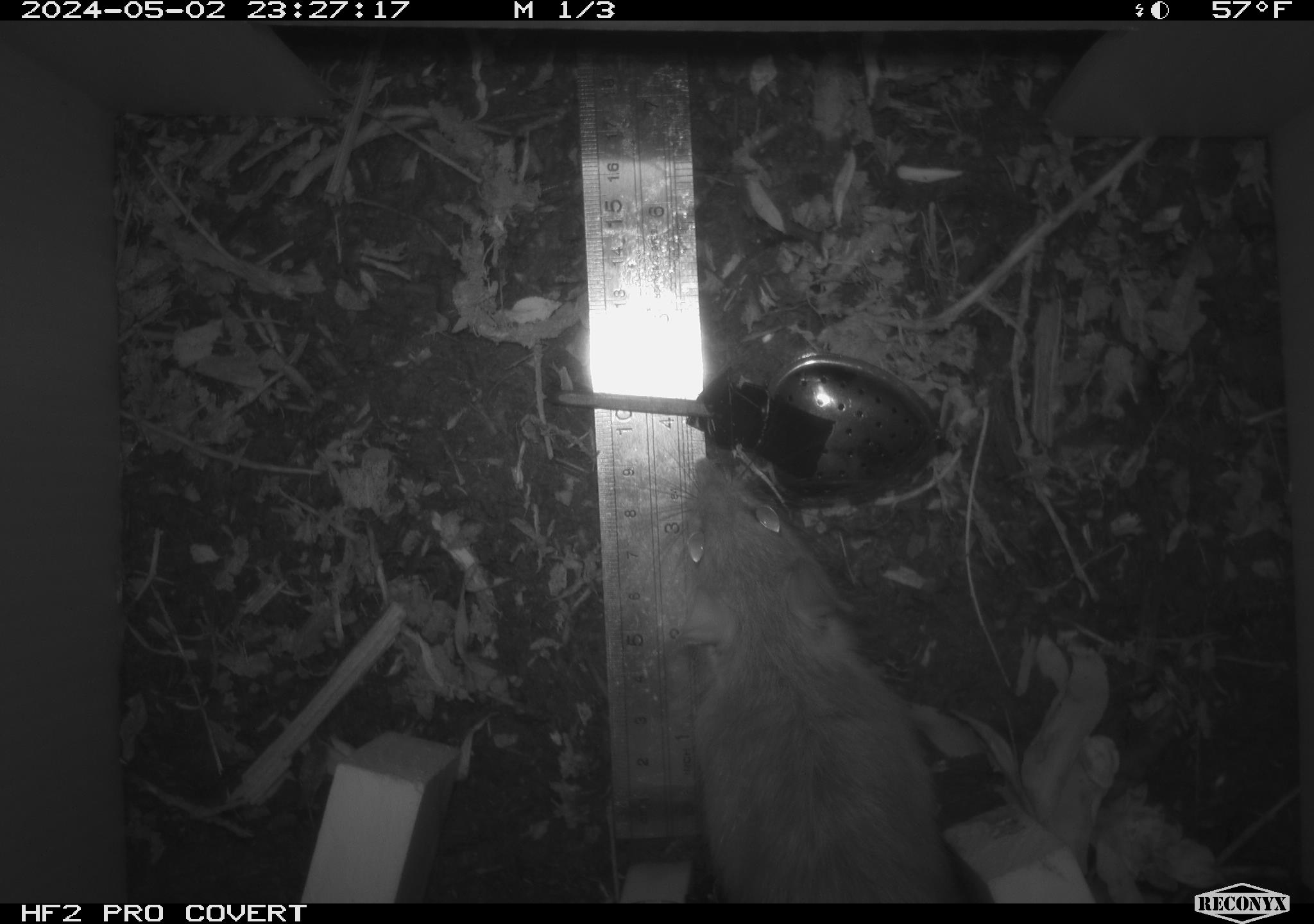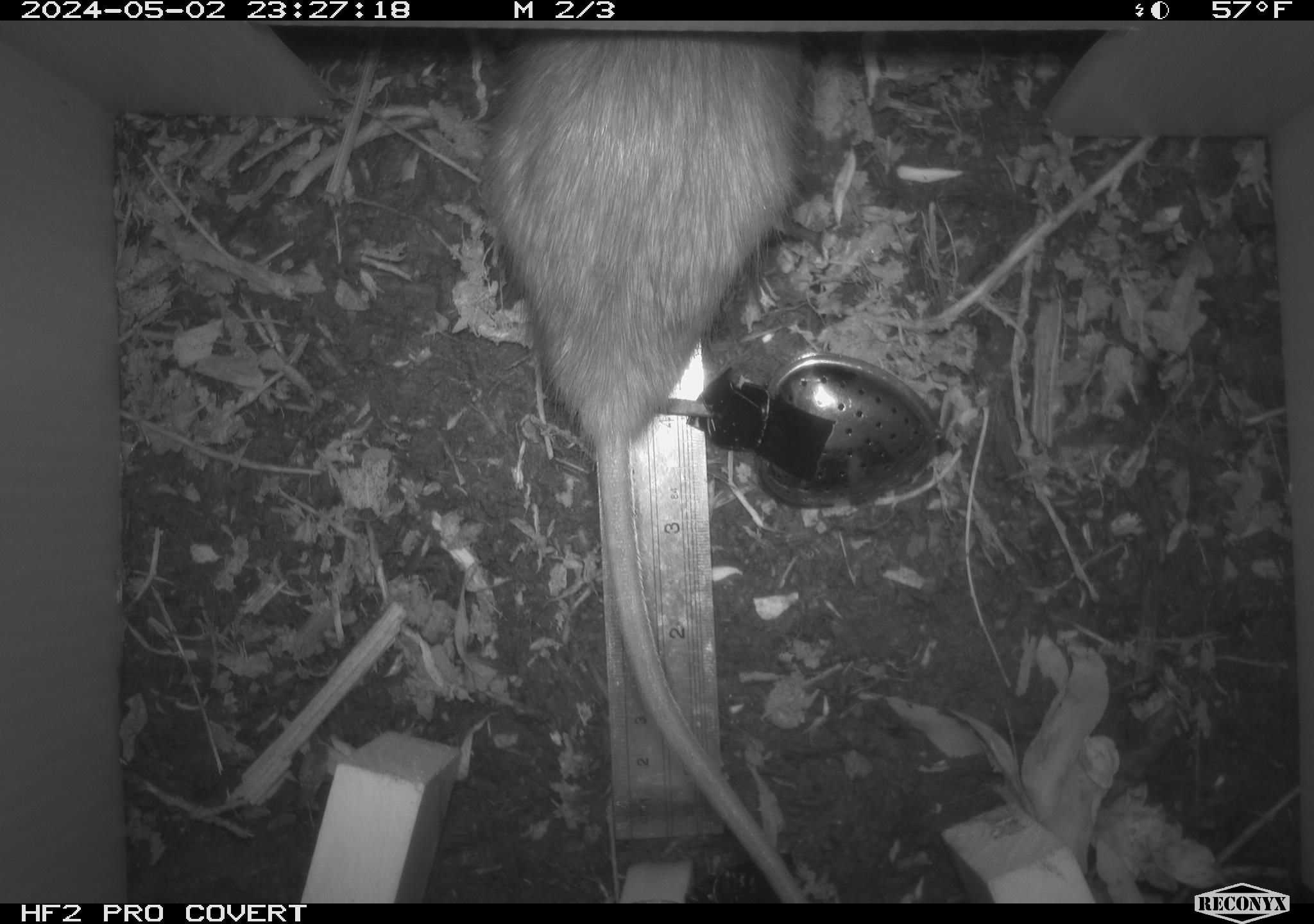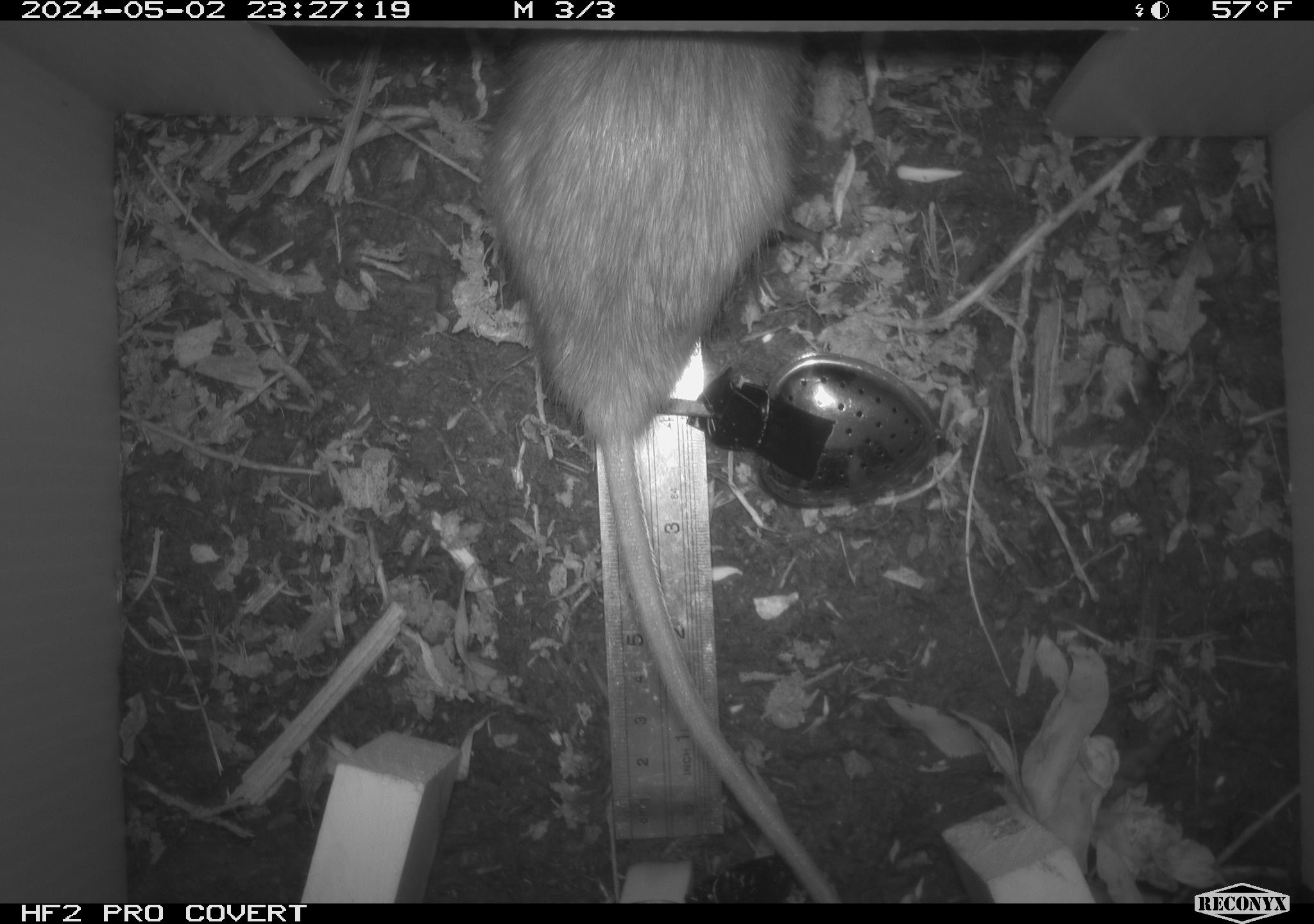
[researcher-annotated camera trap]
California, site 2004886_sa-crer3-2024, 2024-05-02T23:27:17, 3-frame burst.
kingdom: Animalia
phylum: Chordata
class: Mammalia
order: Rodentia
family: Muridae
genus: Rattus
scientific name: Rattus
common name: rat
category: rattus species